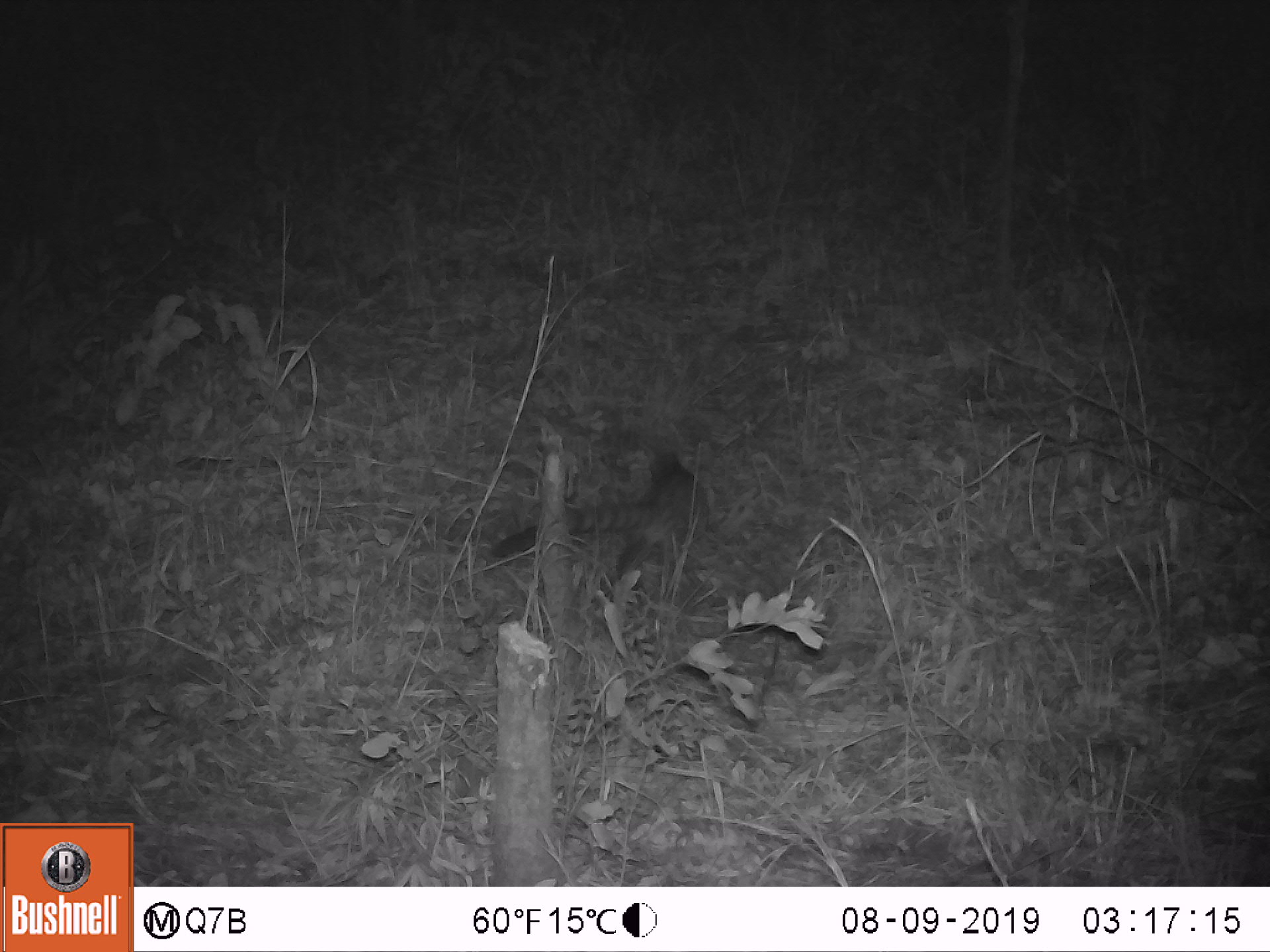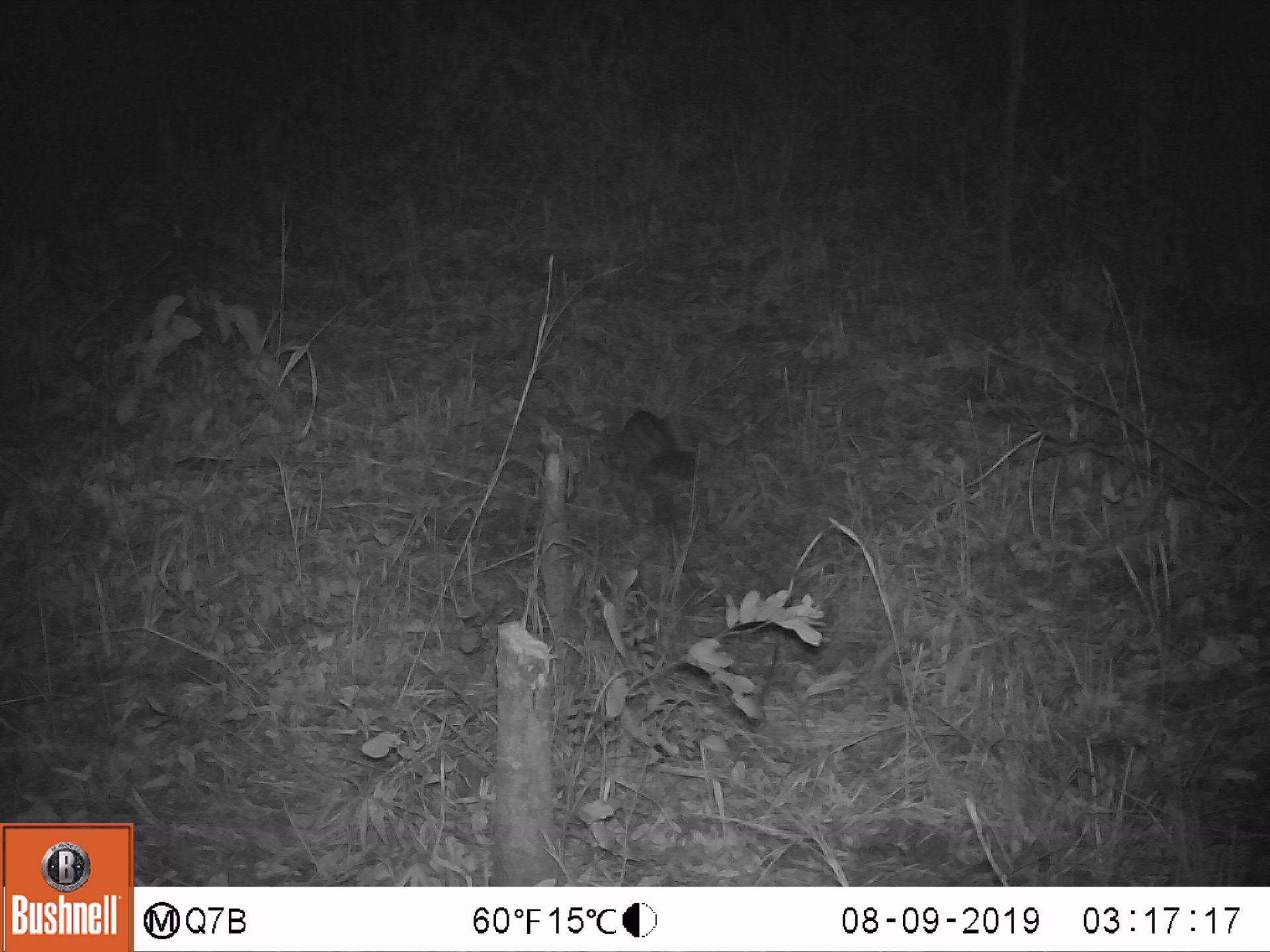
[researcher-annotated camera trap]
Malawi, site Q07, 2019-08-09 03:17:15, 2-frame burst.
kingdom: Animalia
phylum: Chordata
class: Mammalia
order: Carnivora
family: Viverridae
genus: Genetta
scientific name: Genetta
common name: genet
Genet (Genetta), count 1.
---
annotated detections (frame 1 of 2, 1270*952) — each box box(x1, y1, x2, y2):
genet: box(492, 454, 716, 574)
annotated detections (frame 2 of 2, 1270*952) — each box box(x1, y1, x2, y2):
genet: box(605, 407, 700, 487)